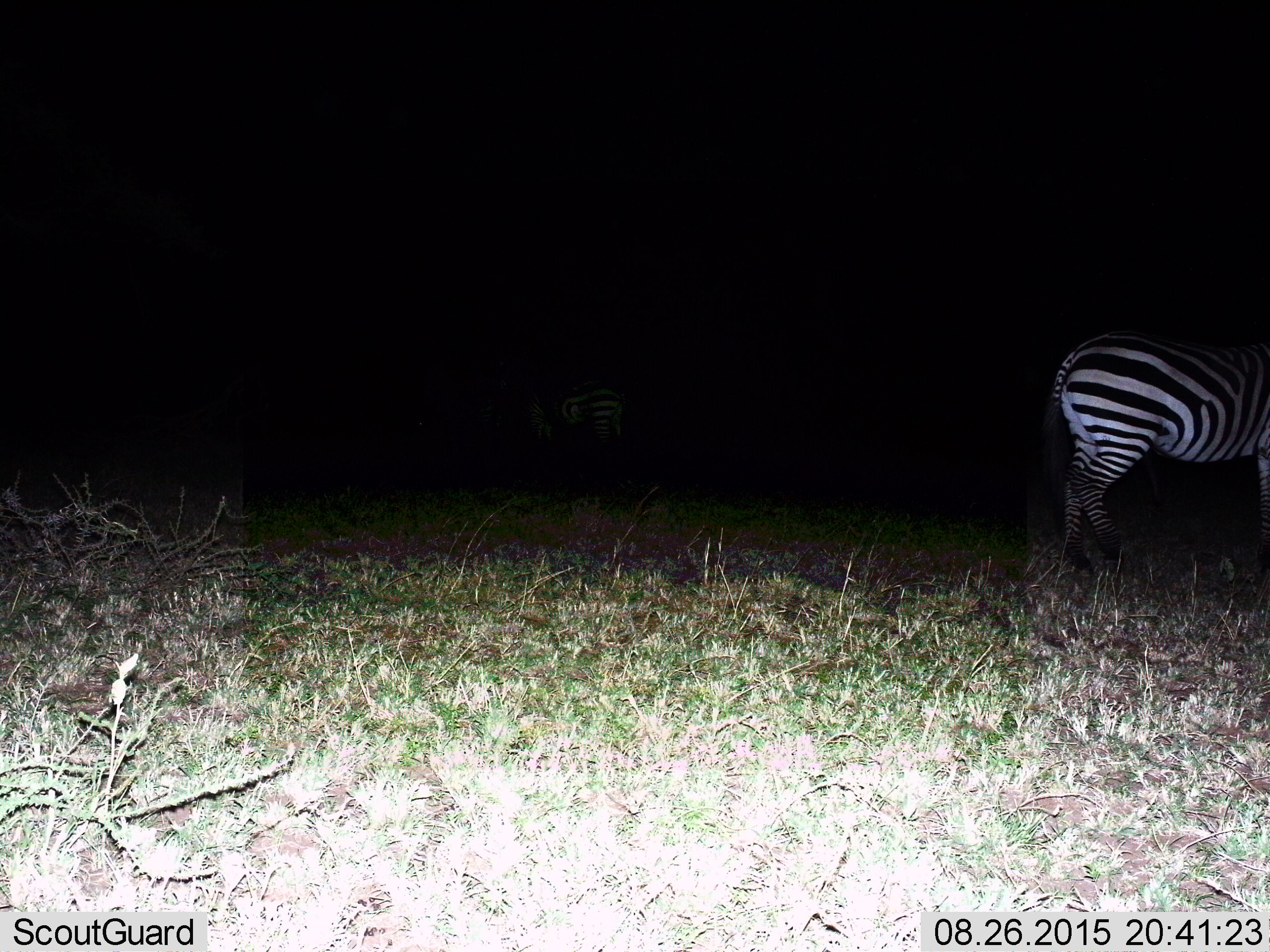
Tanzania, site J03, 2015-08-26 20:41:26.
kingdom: Animalia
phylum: Chordata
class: Mammalia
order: Perissodactyla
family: Equidae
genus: Equus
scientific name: Equus quagga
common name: plains zebra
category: zebra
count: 2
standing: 80%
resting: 0%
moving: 20%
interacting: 0%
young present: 0%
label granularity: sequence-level